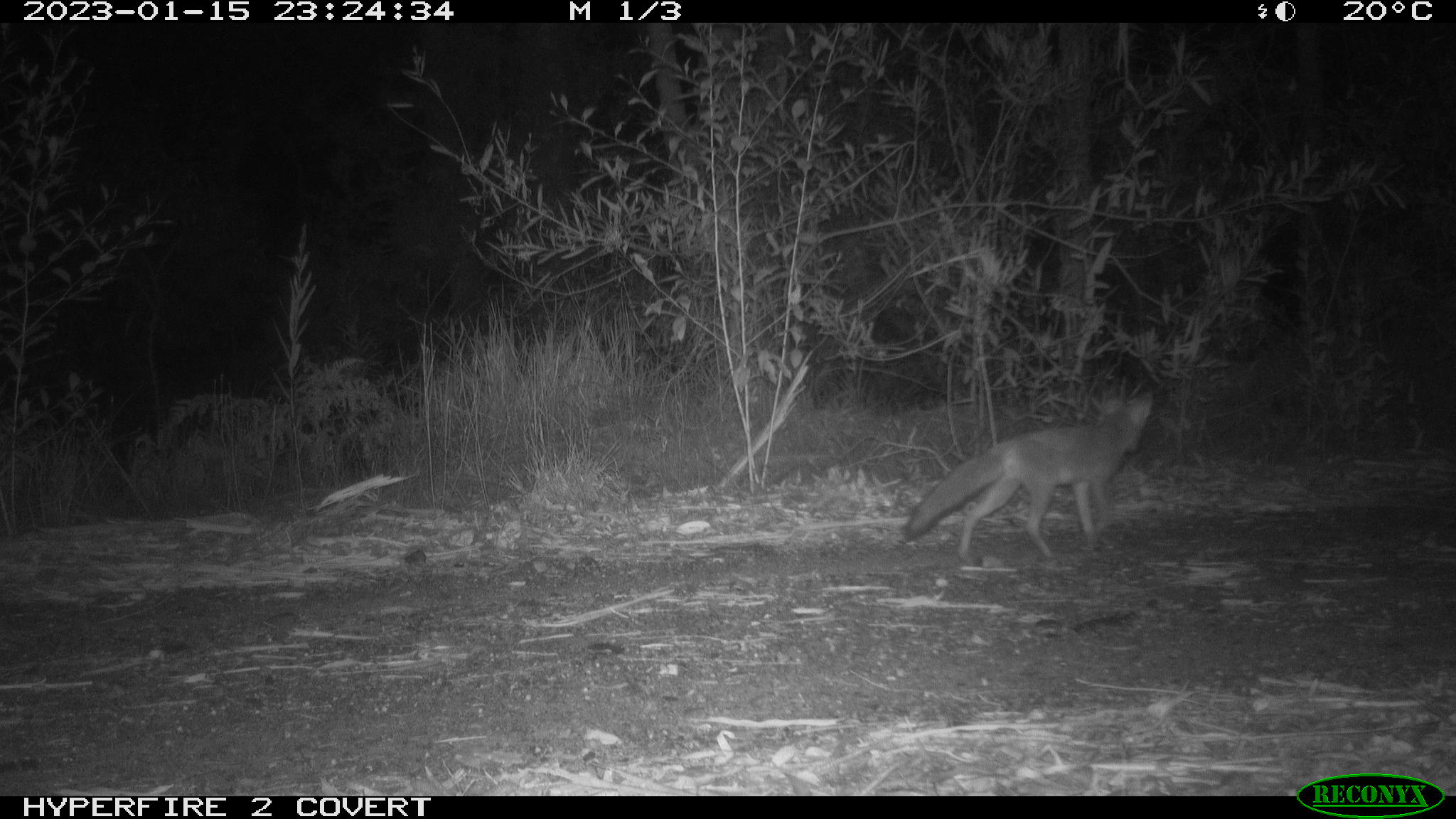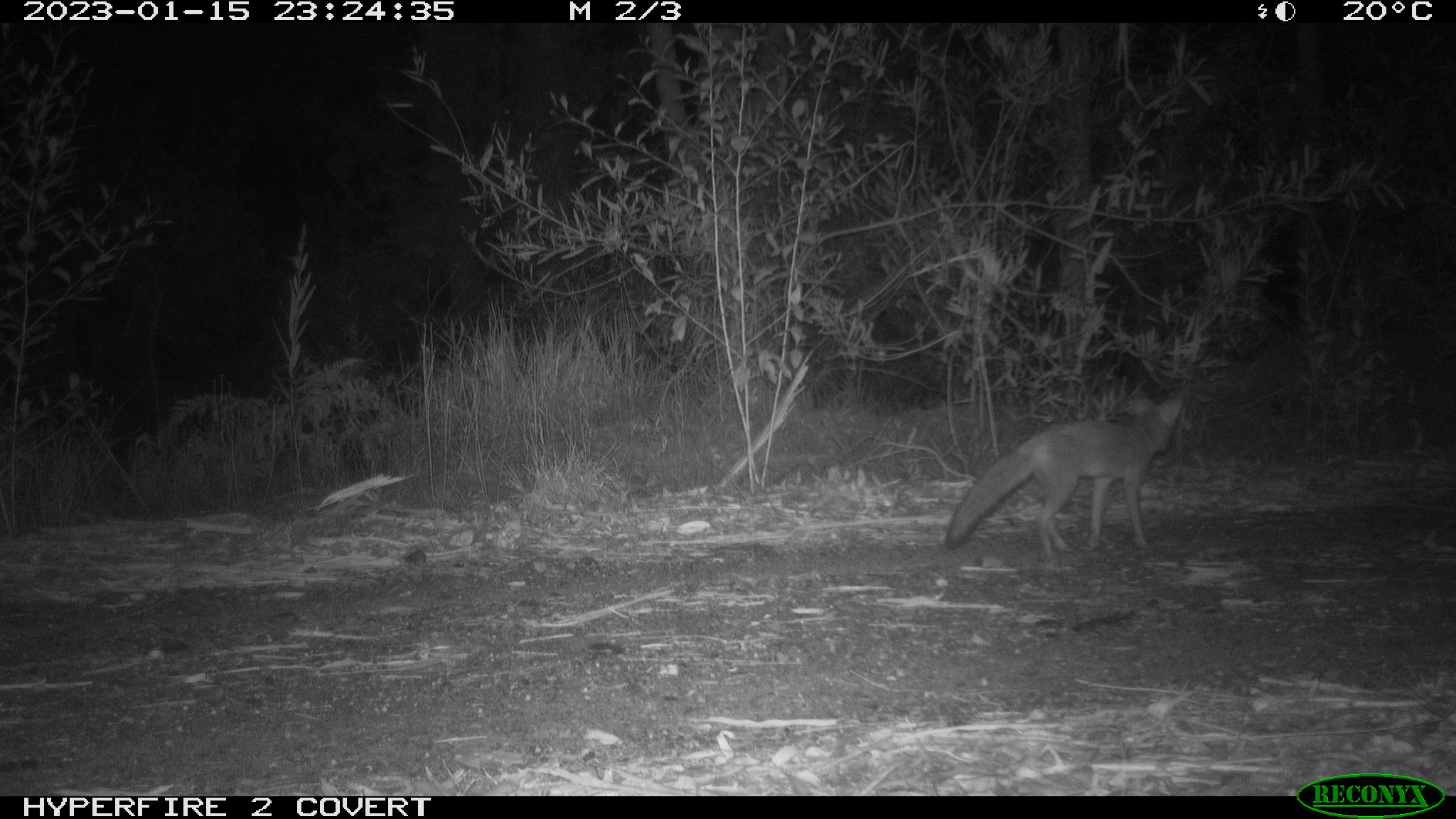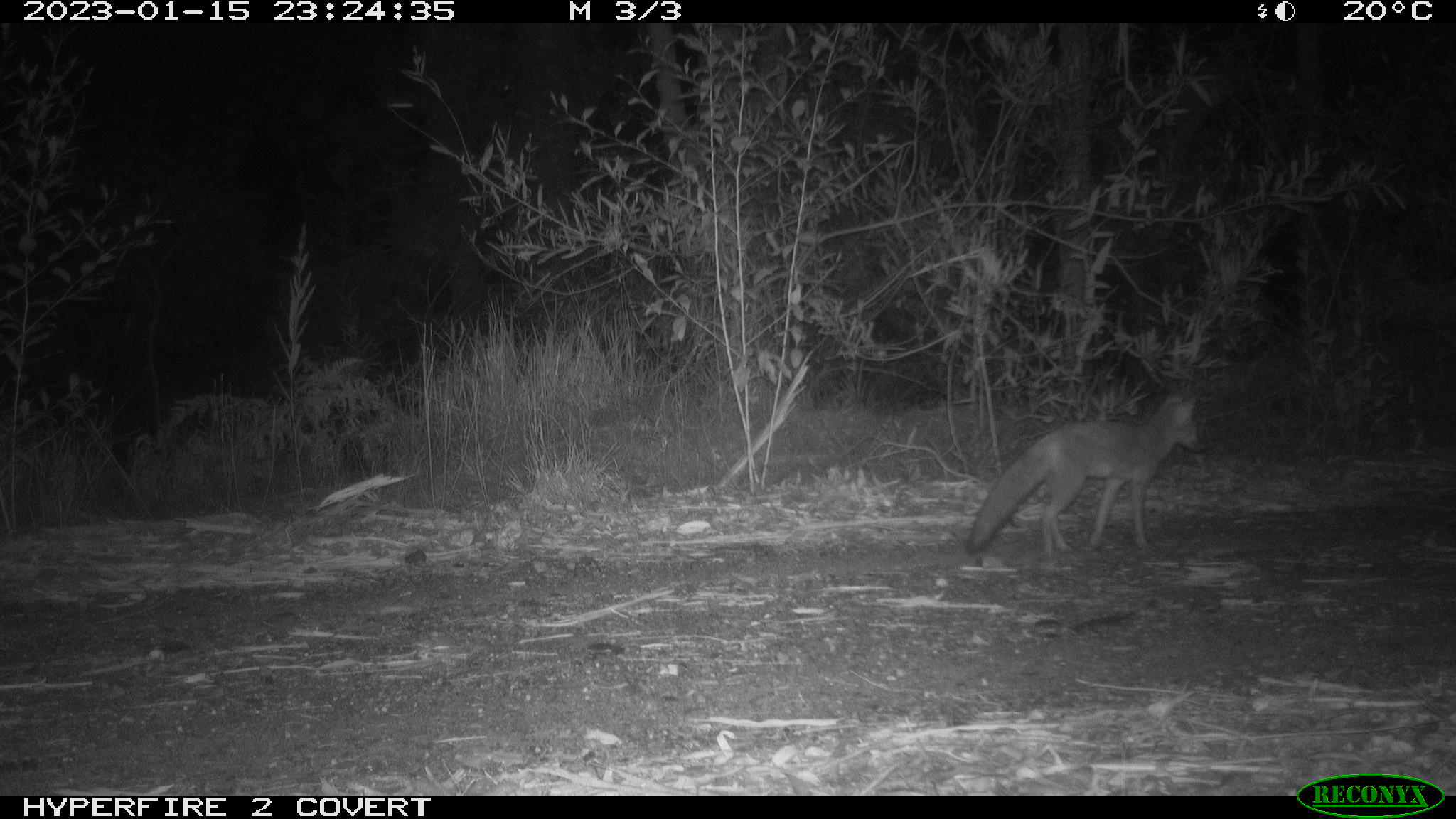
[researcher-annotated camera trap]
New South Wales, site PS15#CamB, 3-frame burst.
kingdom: Animalia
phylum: Chordata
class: Mammalia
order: Carnivora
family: Canidae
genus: Vulpes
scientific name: Vulpes vulpes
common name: red fox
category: fox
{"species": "fox (red fox) (Vulpes vulpes)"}